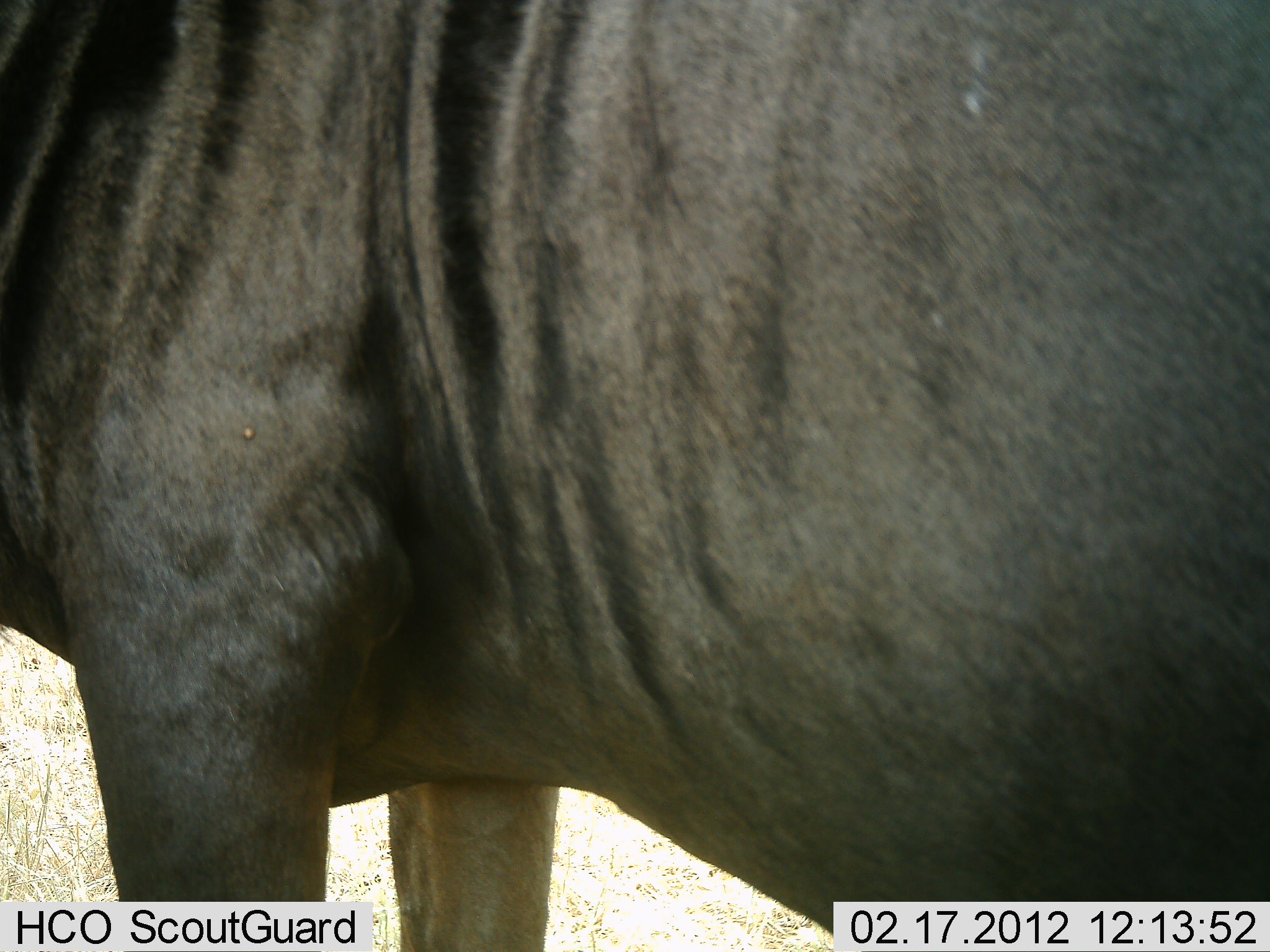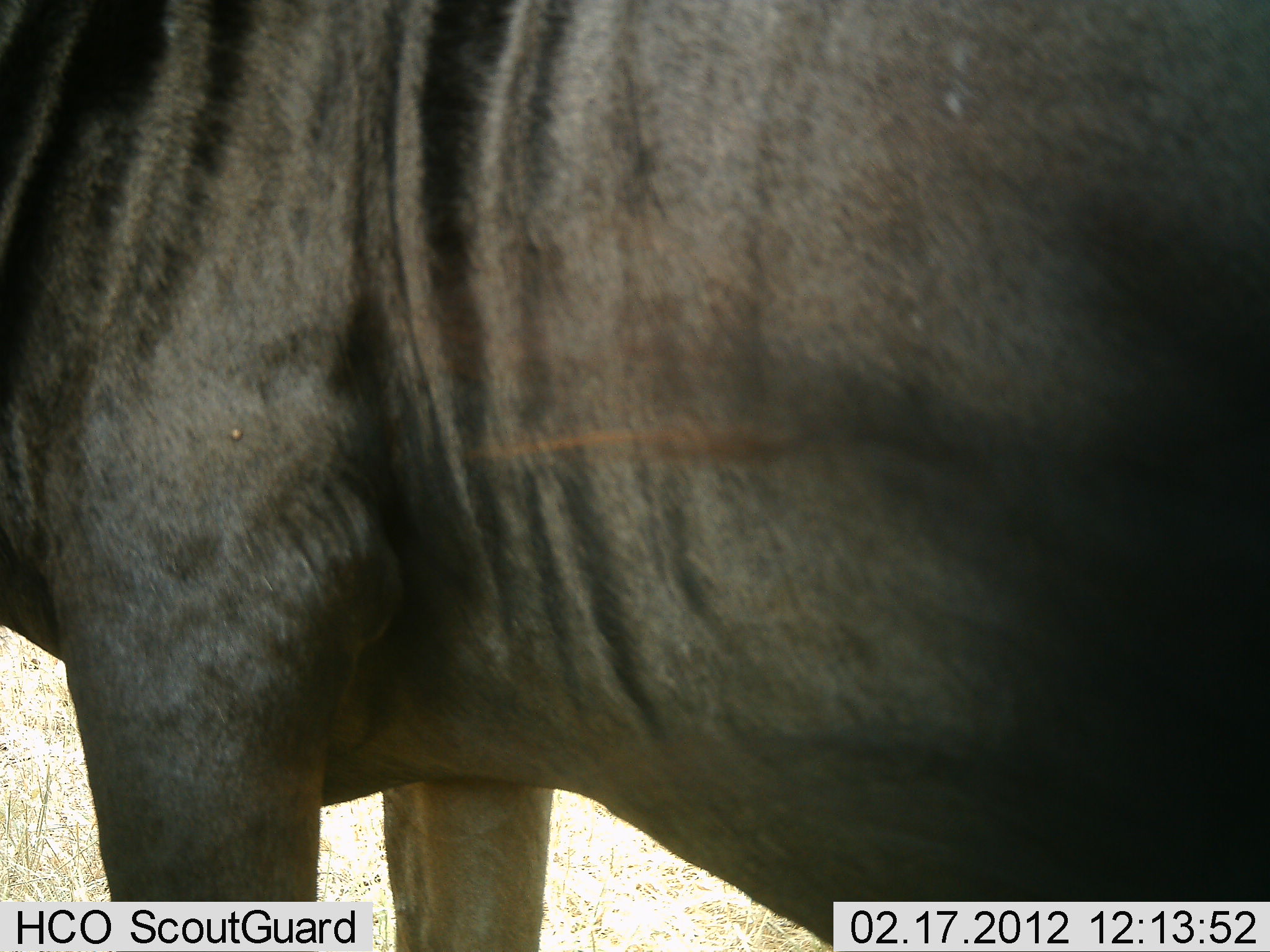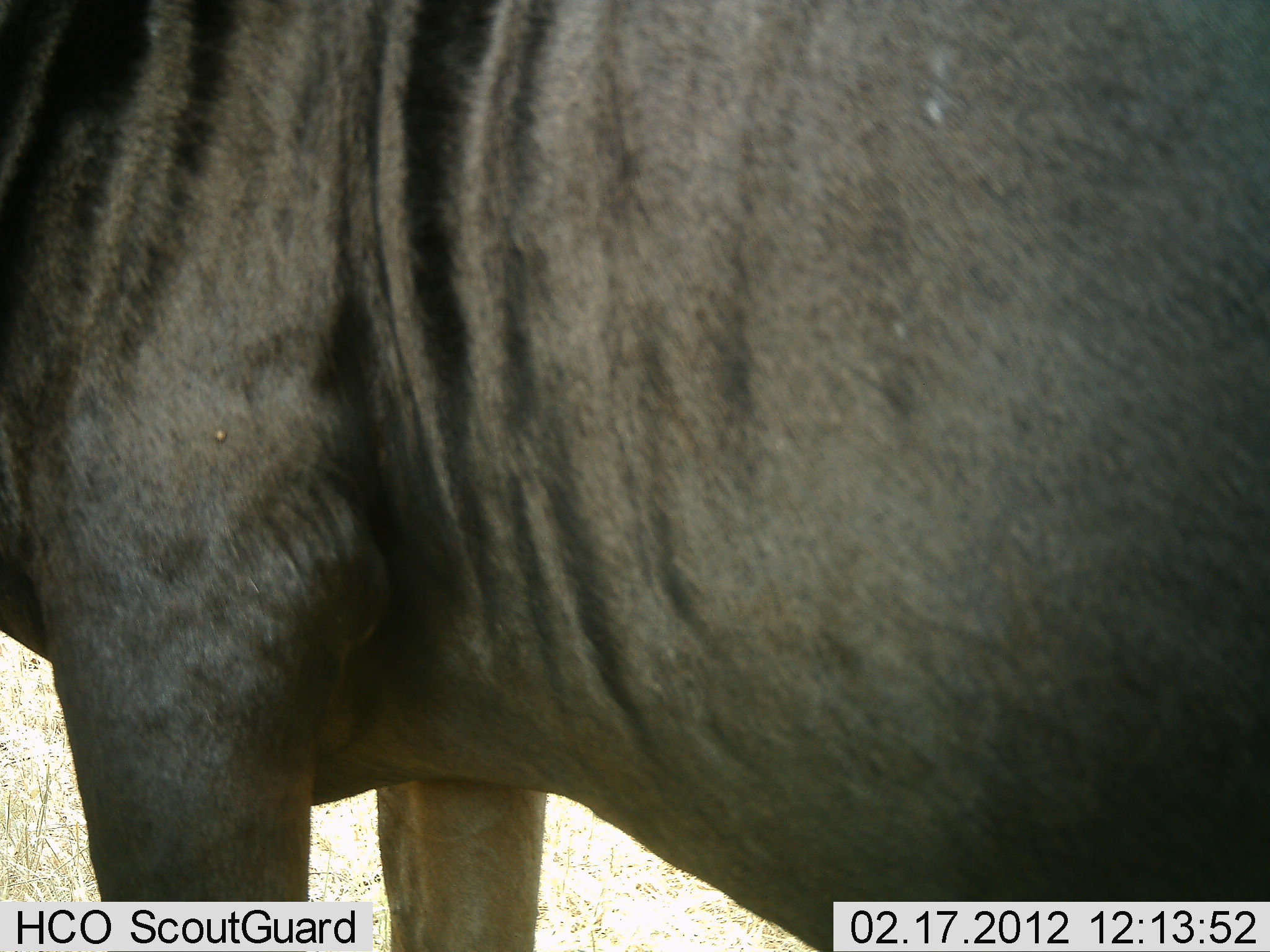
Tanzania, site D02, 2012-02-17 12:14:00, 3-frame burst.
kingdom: Animalia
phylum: Chordata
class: Mammalia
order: Artiodactyla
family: Bovidae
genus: Connochaetes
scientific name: Connochaetes taurinus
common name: blue wildebeest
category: wildebeest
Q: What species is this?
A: Wildebeest (blue wildebeest) (Connochaetes taurinus).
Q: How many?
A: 1.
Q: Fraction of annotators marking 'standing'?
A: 94%.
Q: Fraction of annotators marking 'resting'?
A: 3%.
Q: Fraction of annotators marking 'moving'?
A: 0%.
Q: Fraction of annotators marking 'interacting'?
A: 3%.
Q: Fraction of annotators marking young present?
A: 0%.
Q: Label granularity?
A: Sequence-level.